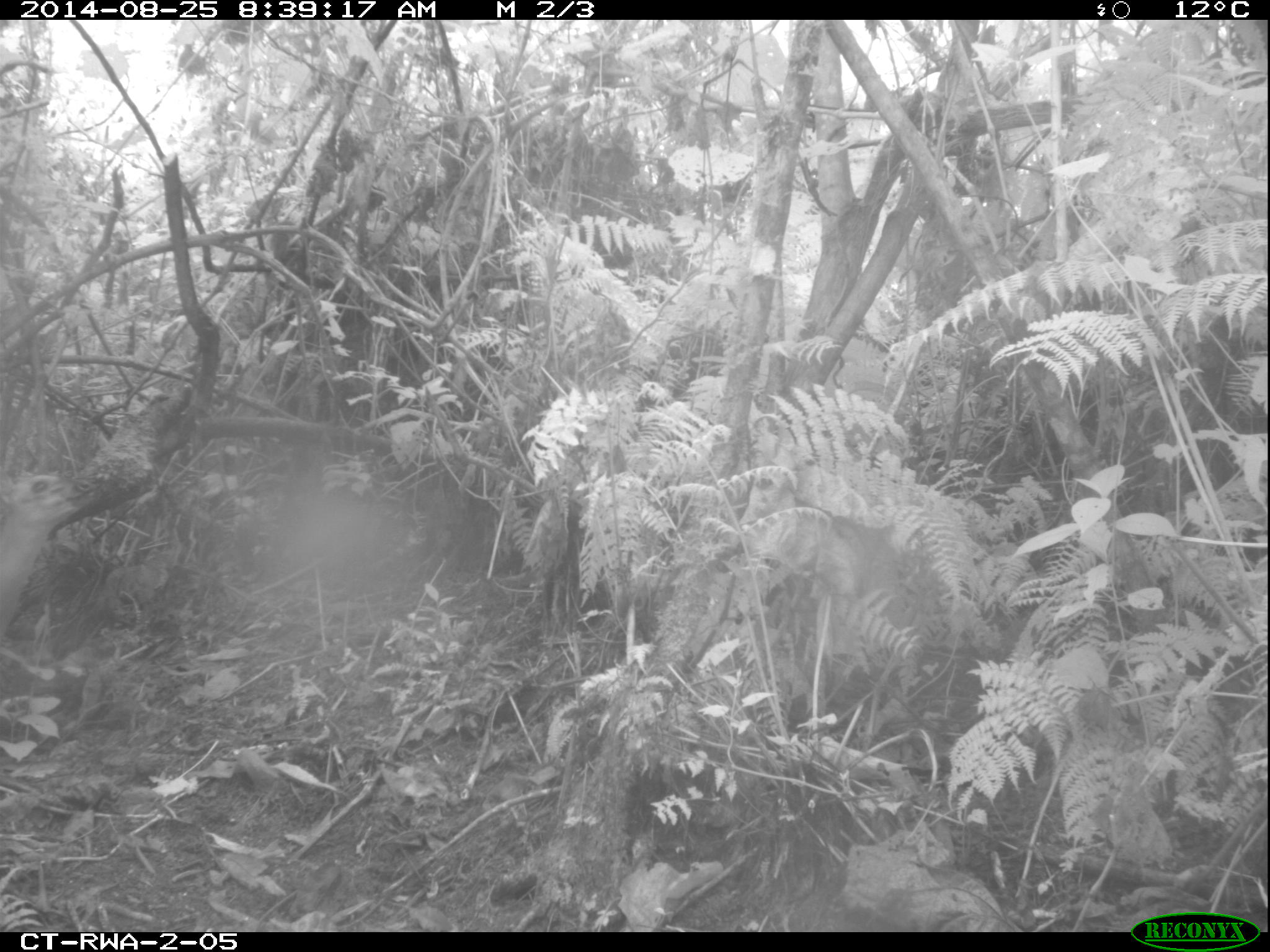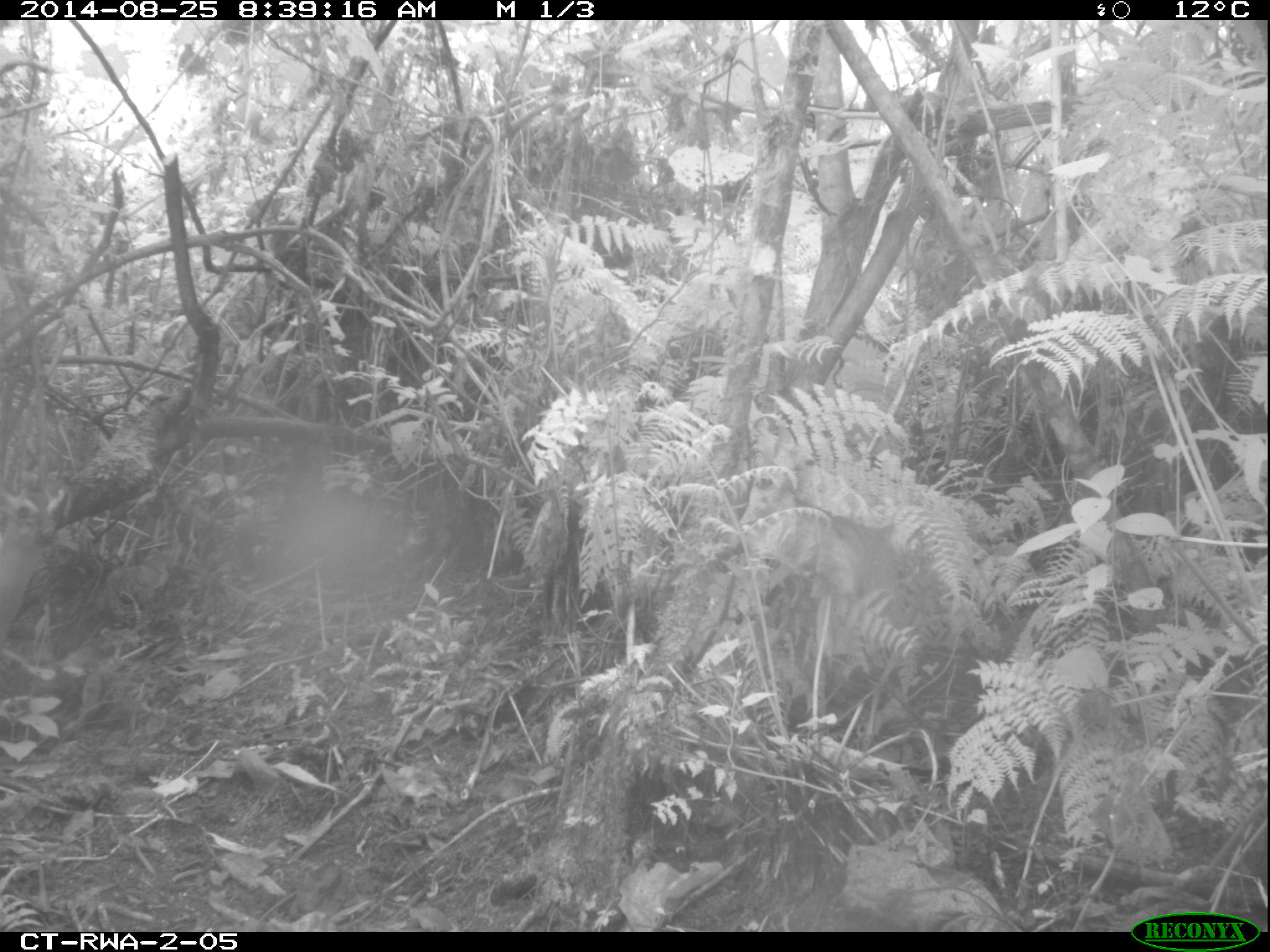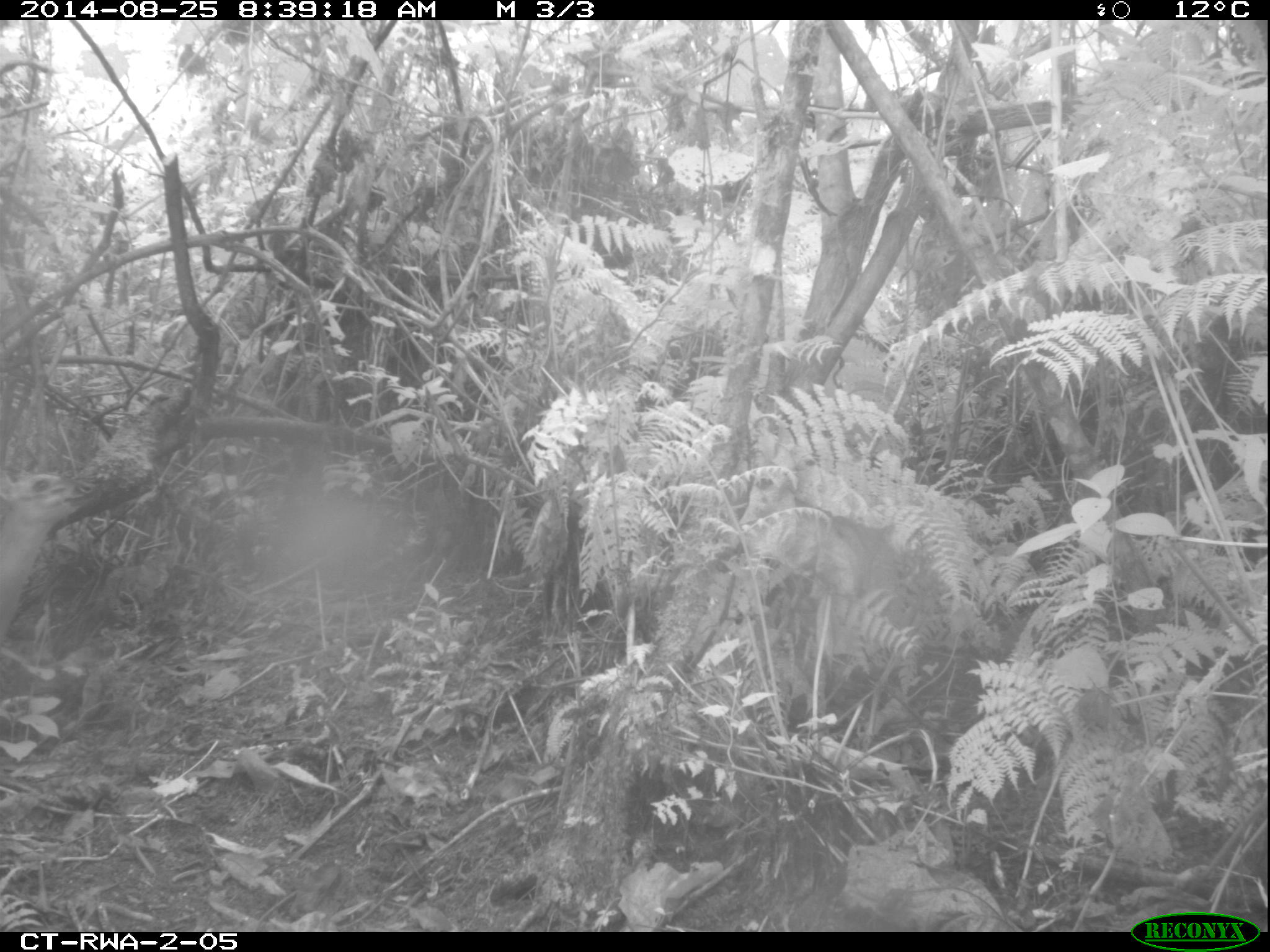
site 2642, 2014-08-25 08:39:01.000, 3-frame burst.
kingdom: Animalia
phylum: Chordata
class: Mammalia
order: Artiodactyla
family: Bovidae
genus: Cephalophus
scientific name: Cephalophus nigrifrons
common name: black-fronted duiker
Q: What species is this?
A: Cephalophus nigrifrons (black-fronted duiker).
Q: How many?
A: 1.